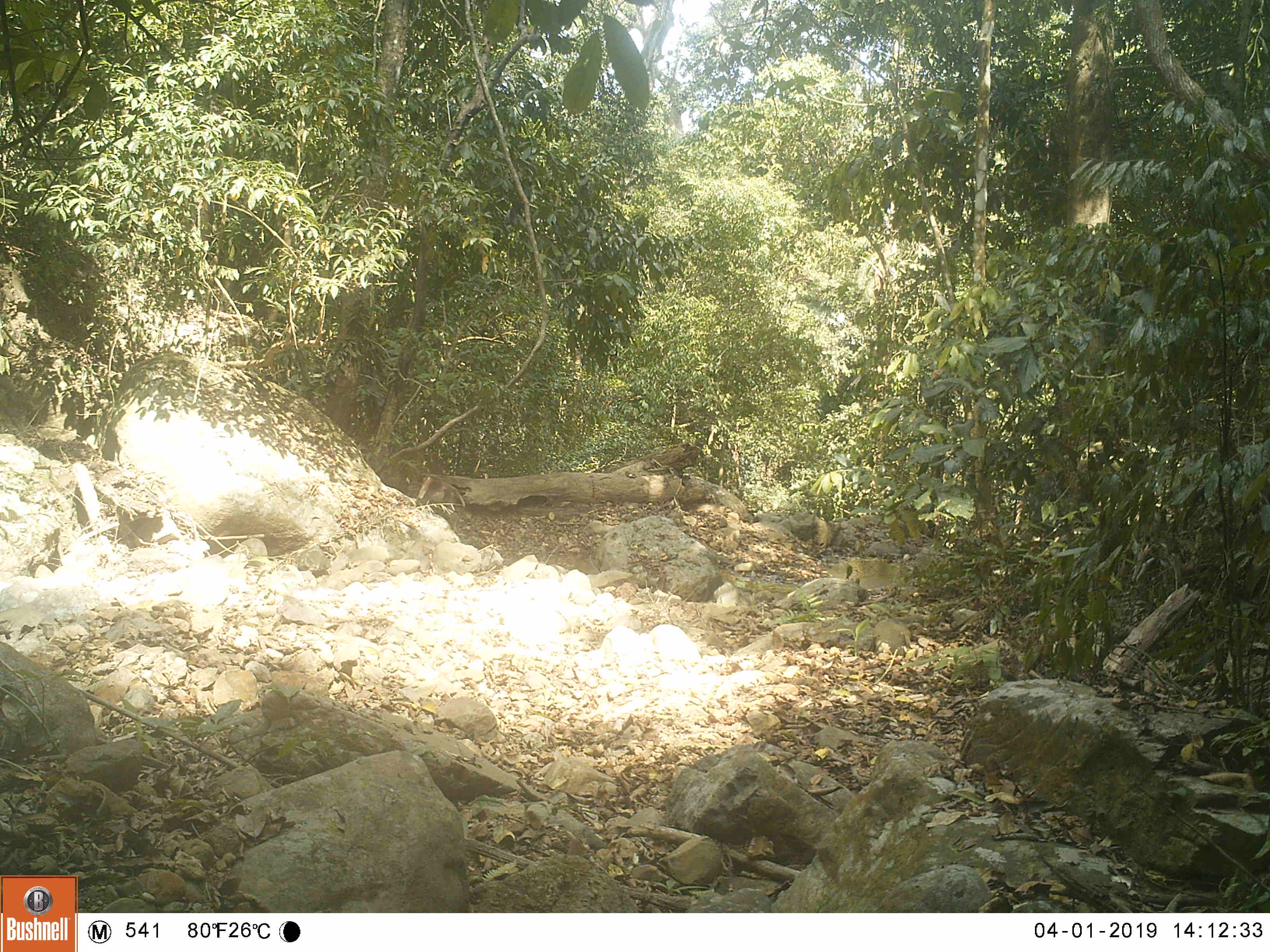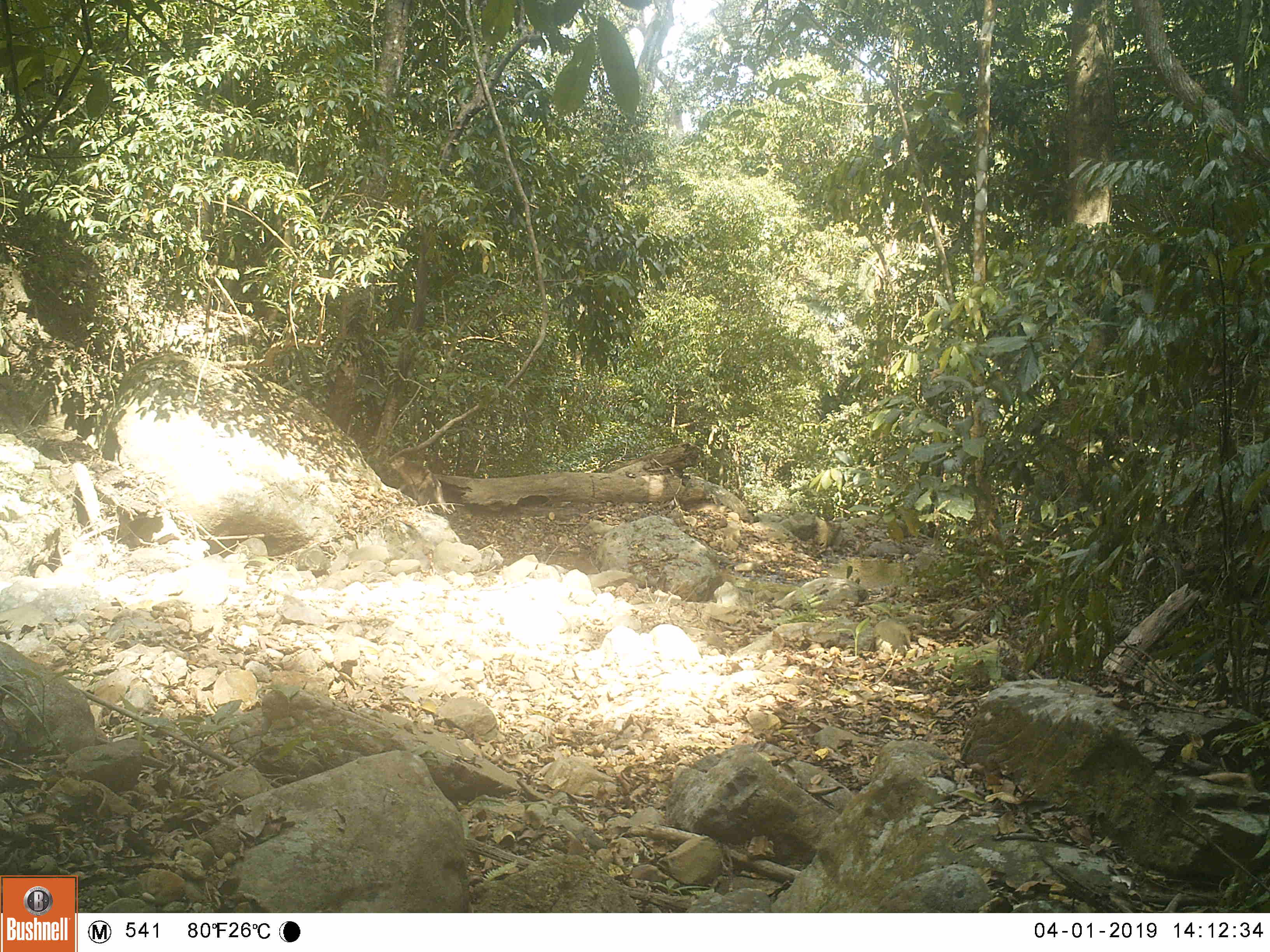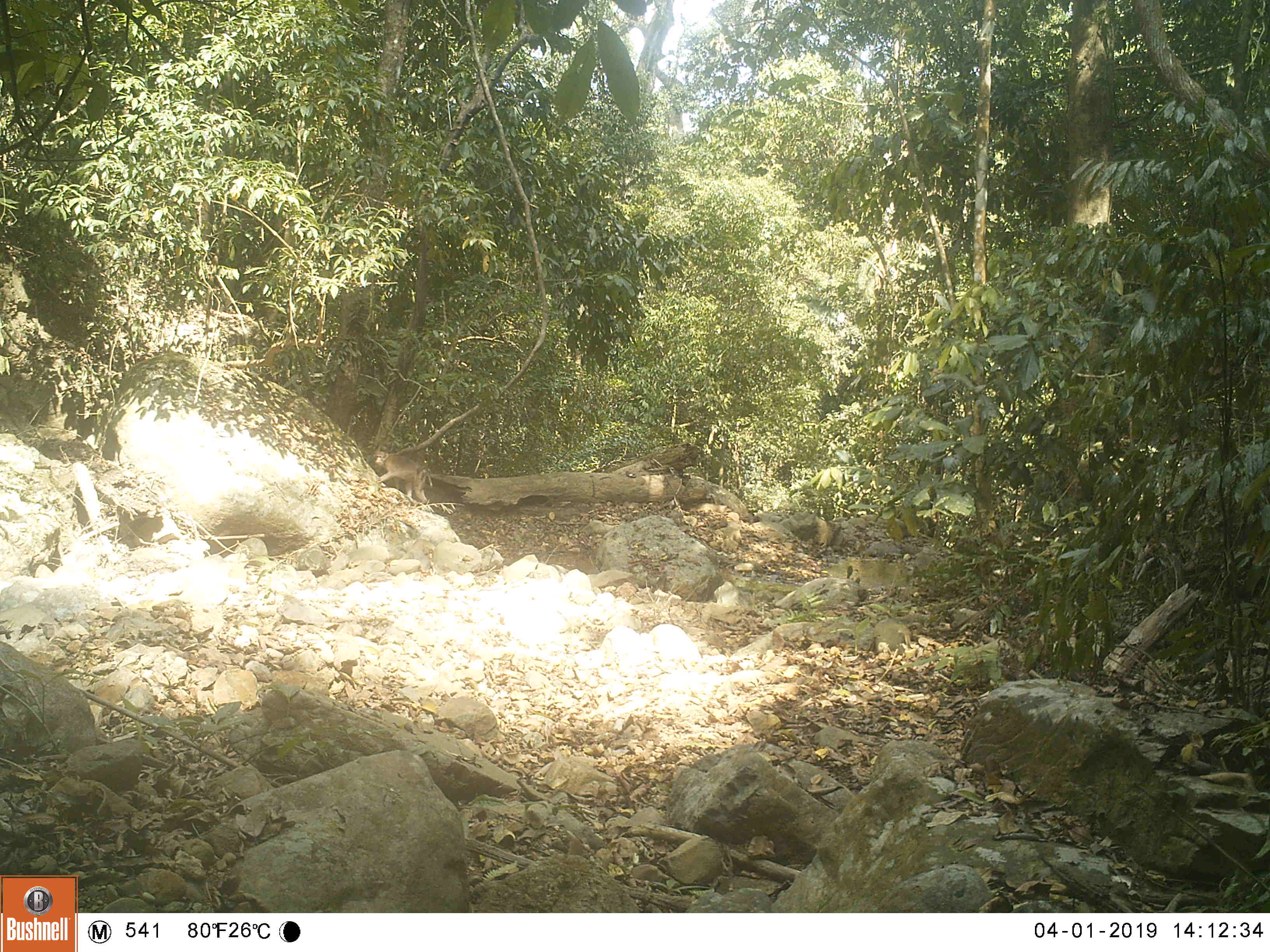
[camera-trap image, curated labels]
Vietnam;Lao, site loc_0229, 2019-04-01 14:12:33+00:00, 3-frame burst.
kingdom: Animalia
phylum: Chordata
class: Mammalia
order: Primates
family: Cercopithecidae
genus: Macaca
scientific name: Macaca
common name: macaques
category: assam or rhesus macaque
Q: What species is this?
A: Assam or rhesus macaque (macaques) (Macaca).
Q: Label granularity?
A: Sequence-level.